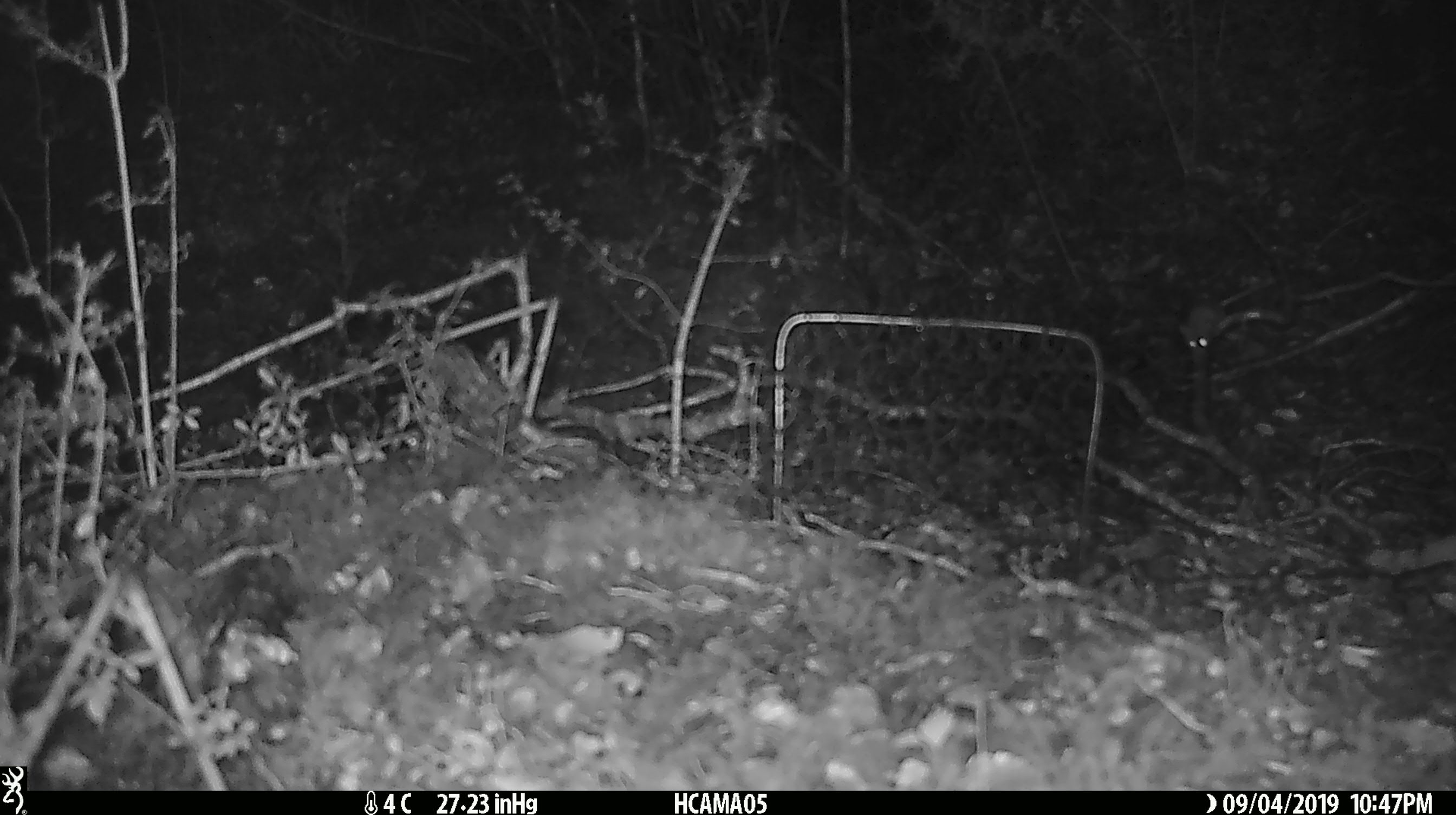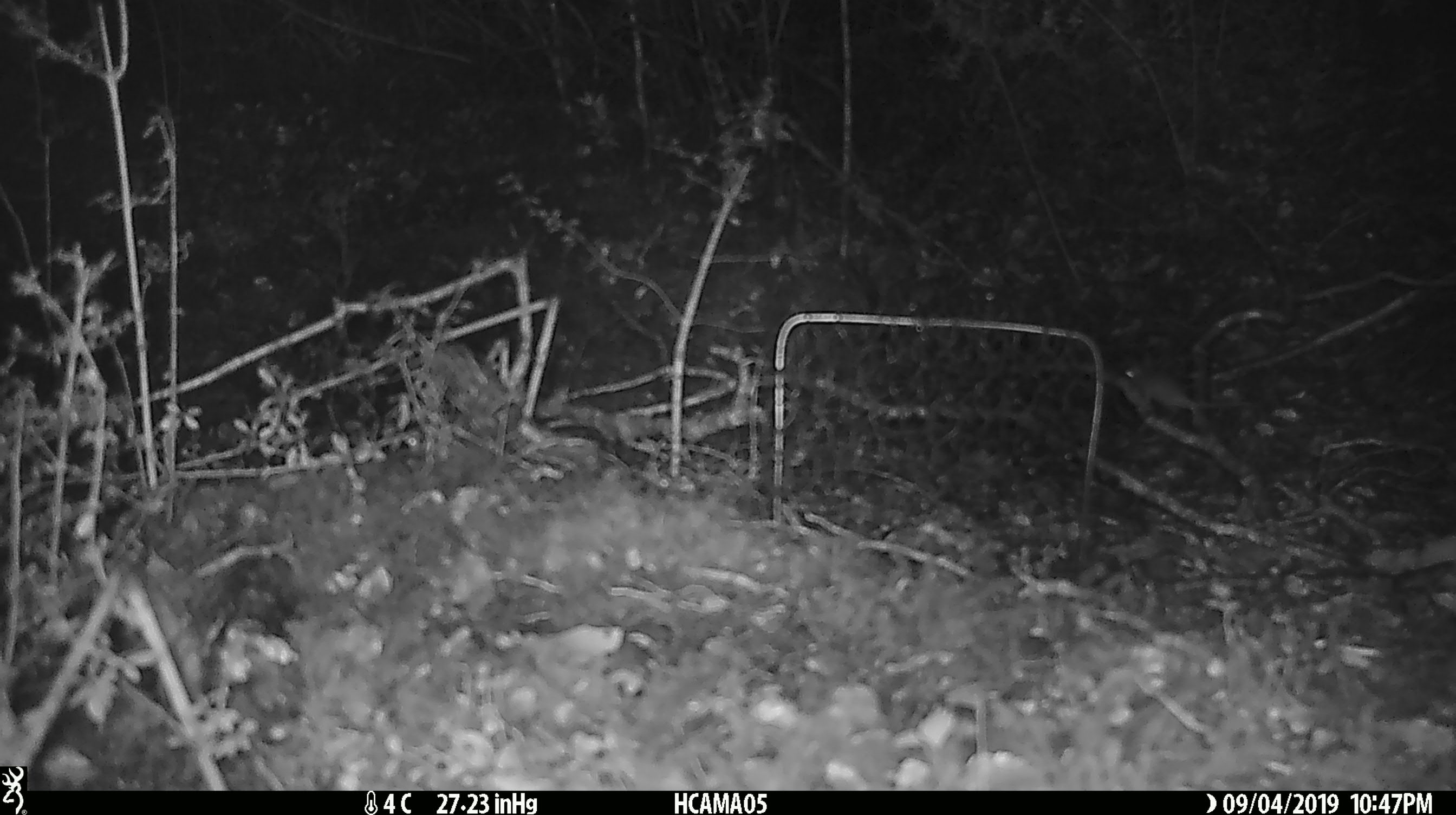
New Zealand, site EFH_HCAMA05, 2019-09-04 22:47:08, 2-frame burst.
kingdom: Animalia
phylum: Chordata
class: Mammalia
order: Rodentia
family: Muridae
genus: Mus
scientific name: Mus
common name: mouse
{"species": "mouse (Mus)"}